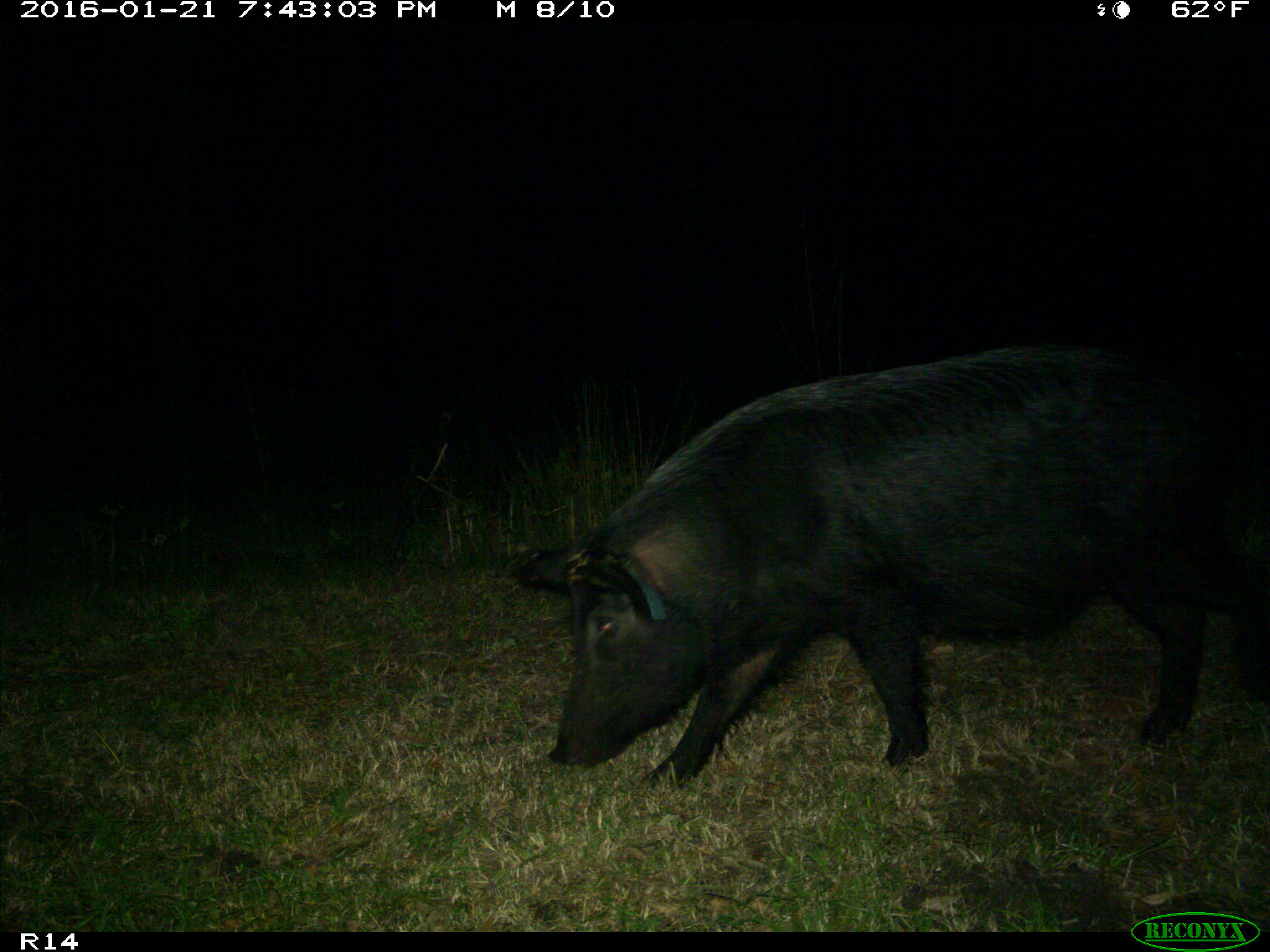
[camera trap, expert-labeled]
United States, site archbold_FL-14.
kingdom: Animalia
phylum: Chordata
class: Mammalia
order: Artiodactyla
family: Suidae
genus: Sus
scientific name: Sus scrofa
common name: wild boar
Sus scrofa (wild boar).